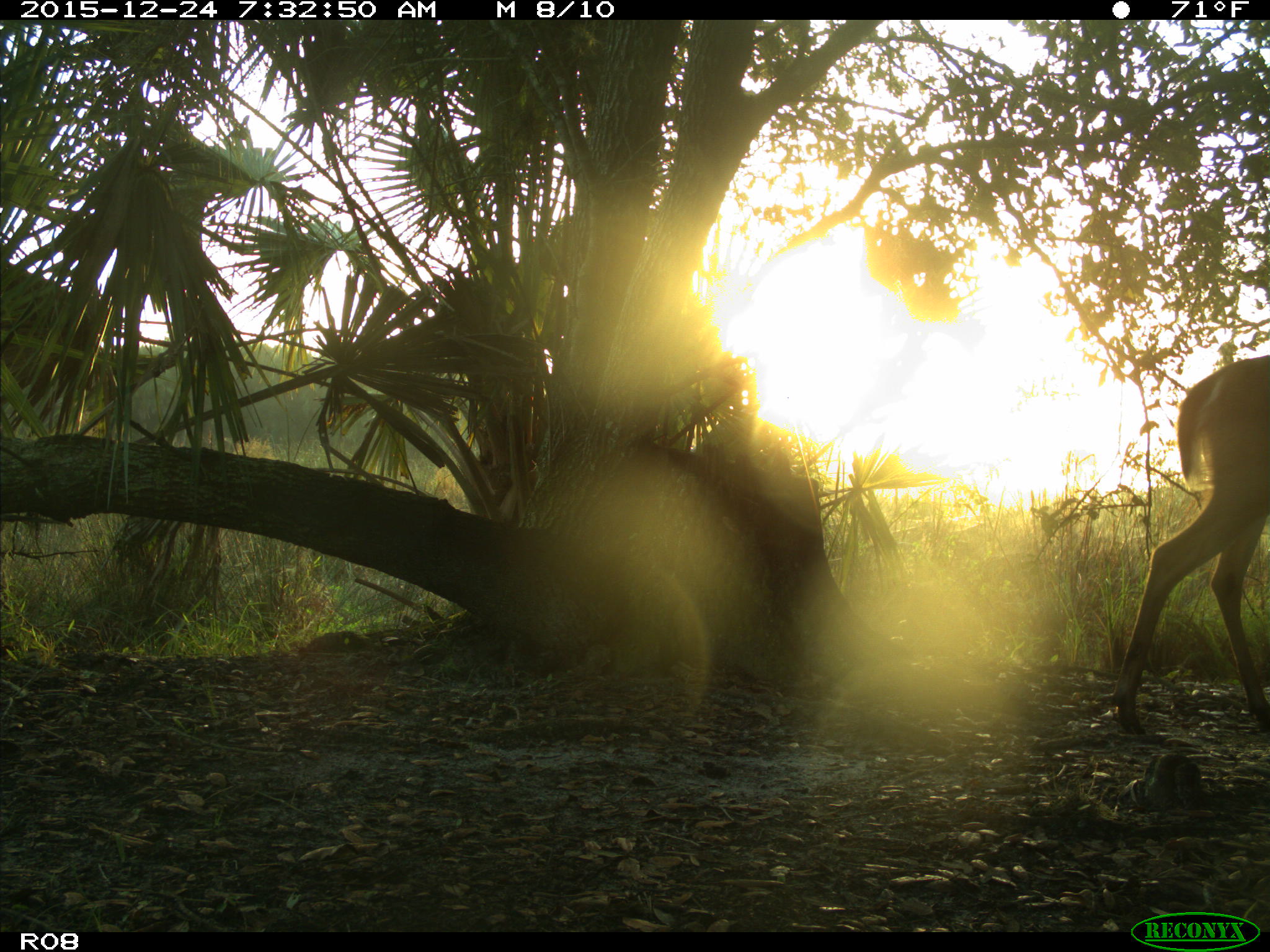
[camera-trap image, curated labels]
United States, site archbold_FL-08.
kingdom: Animalia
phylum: Chordata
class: Mammalia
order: Artiodactyla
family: Cervidae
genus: Odocoileus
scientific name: Odocoileus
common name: deer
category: unidentified deer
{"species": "unidentified deer (deer) (Odocoileus)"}